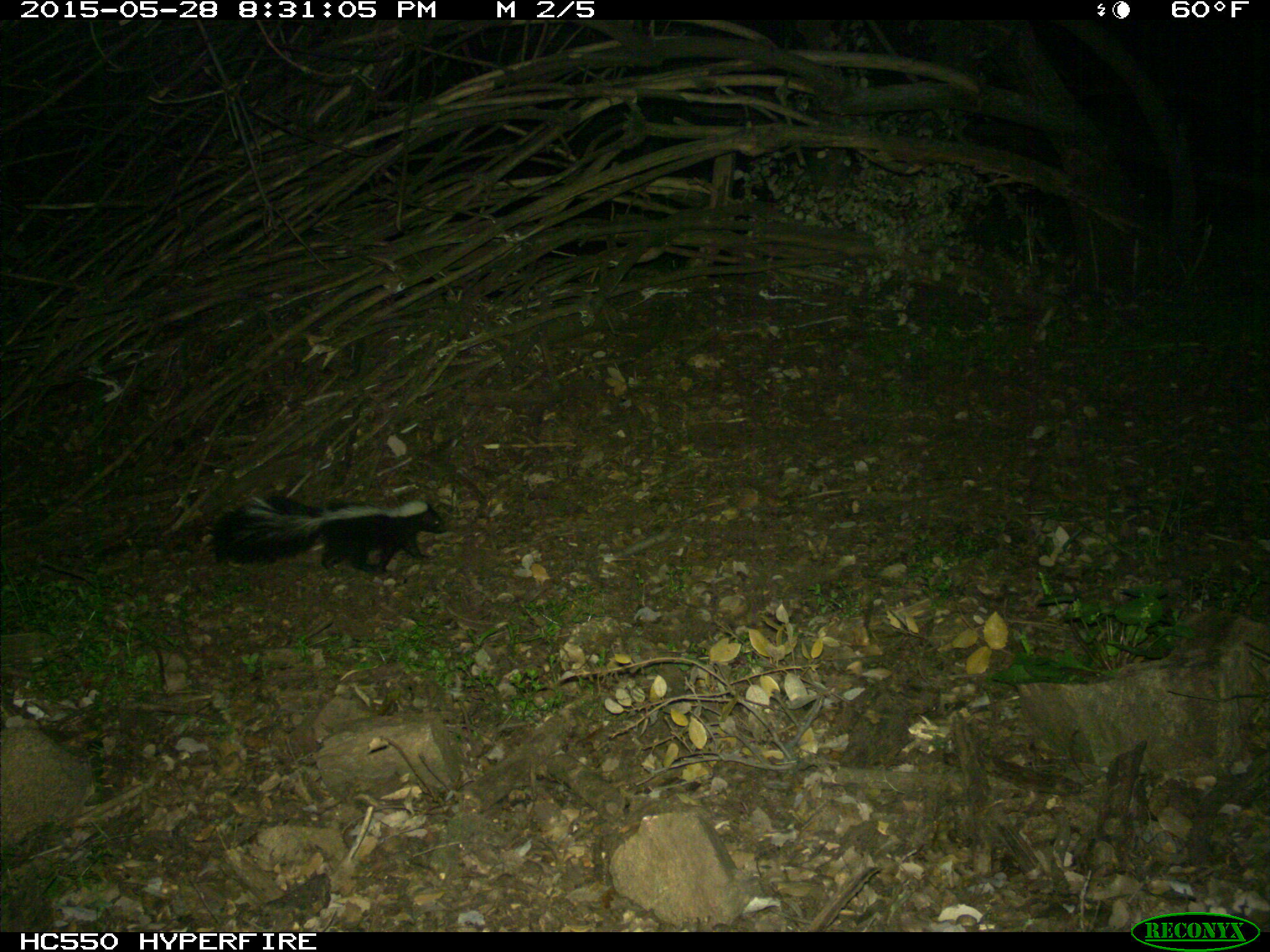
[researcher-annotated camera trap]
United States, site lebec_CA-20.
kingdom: Animalia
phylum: Chordata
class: Mammalia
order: Carnivora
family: Mephitidae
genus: Mephitis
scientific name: Mephitis mephitis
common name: striped skunk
Mephitis mephitis (striped skunk).